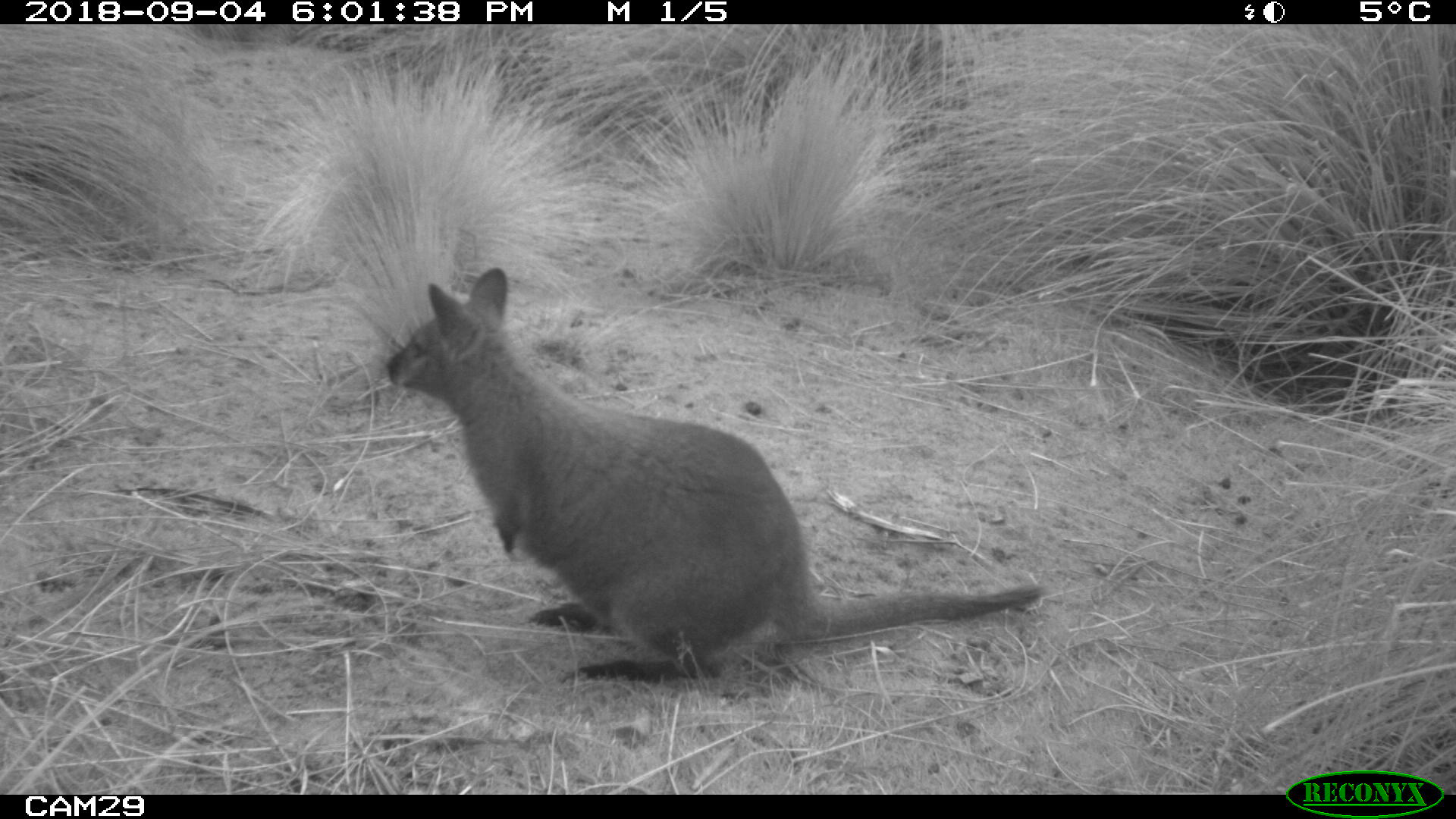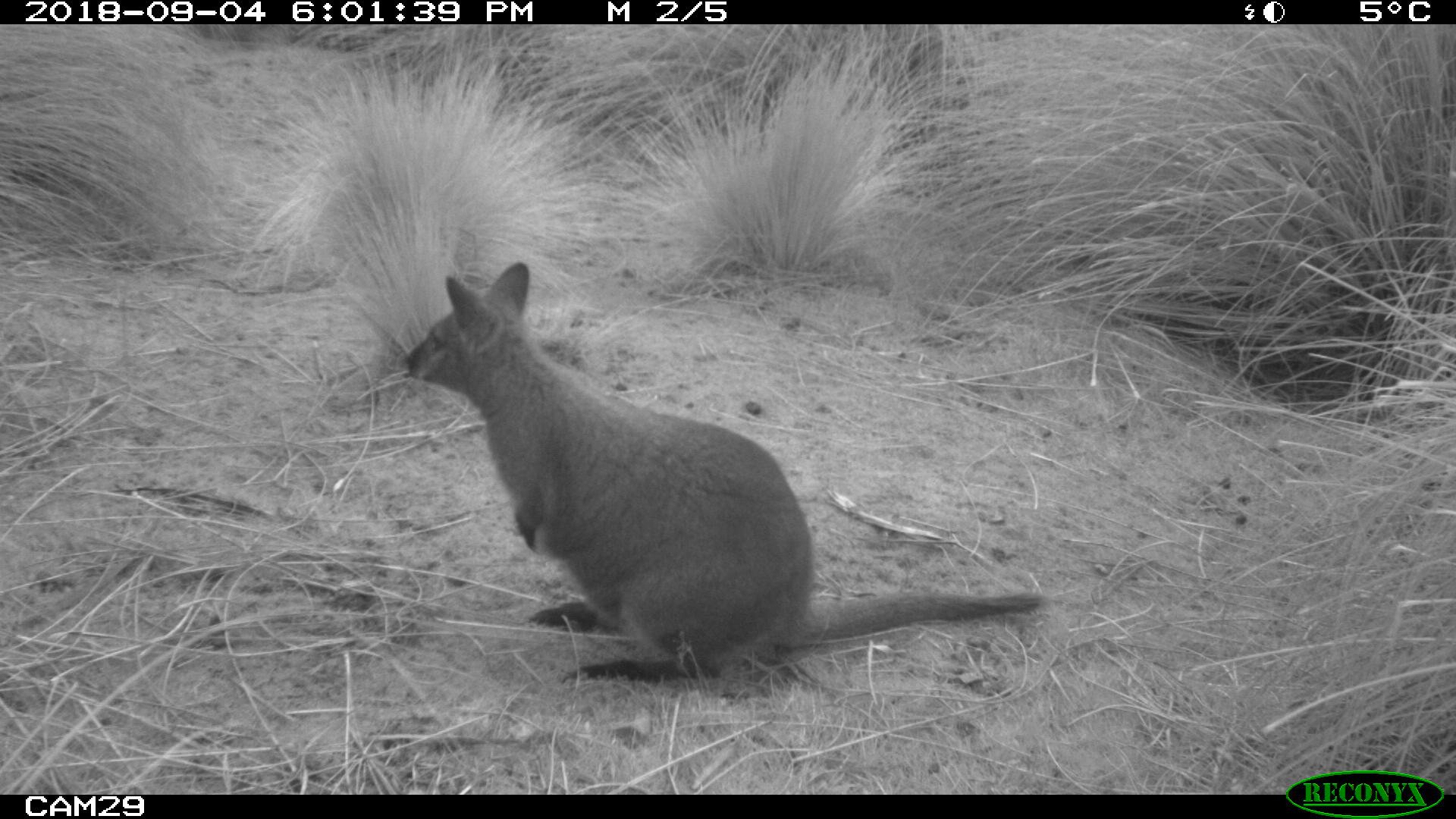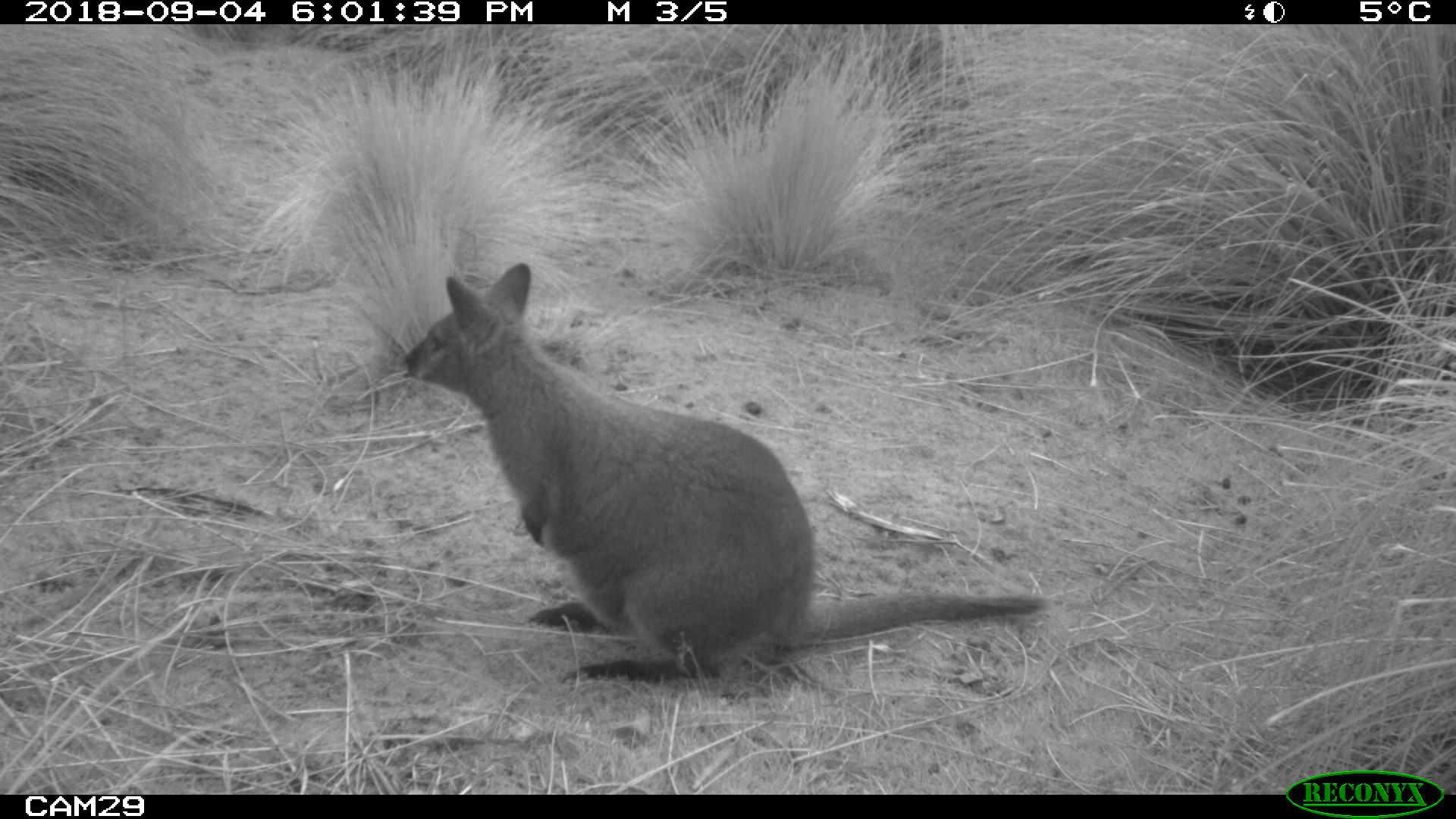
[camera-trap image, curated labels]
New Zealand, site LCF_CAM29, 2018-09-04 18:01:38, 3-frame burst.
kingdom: Animalia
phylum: Chordata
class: Mammalia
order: Diprotodontia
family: Macropodidae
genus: Notamacropus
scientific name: Notamacropus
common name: wallaby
Wallaby (Notamacropus).